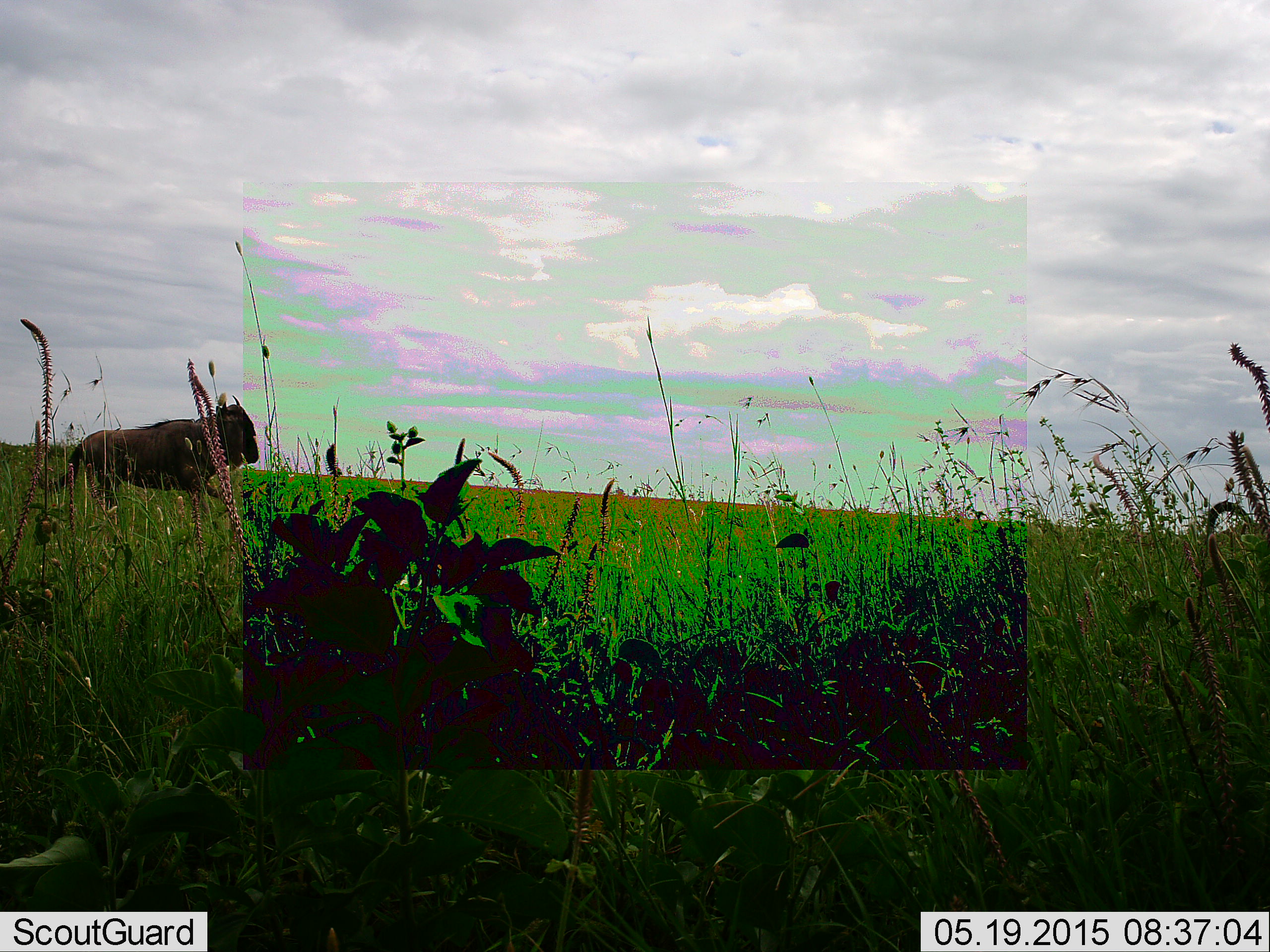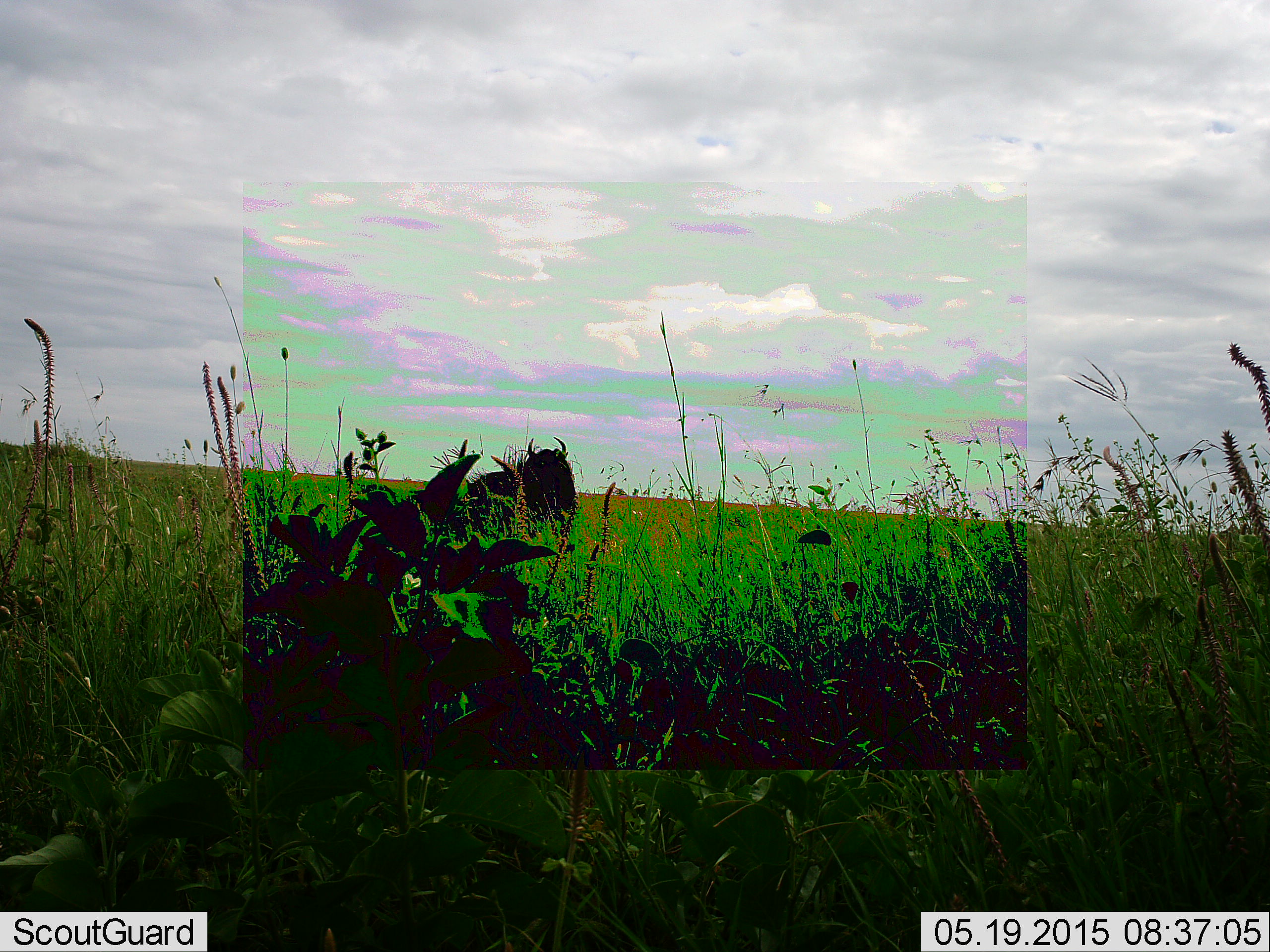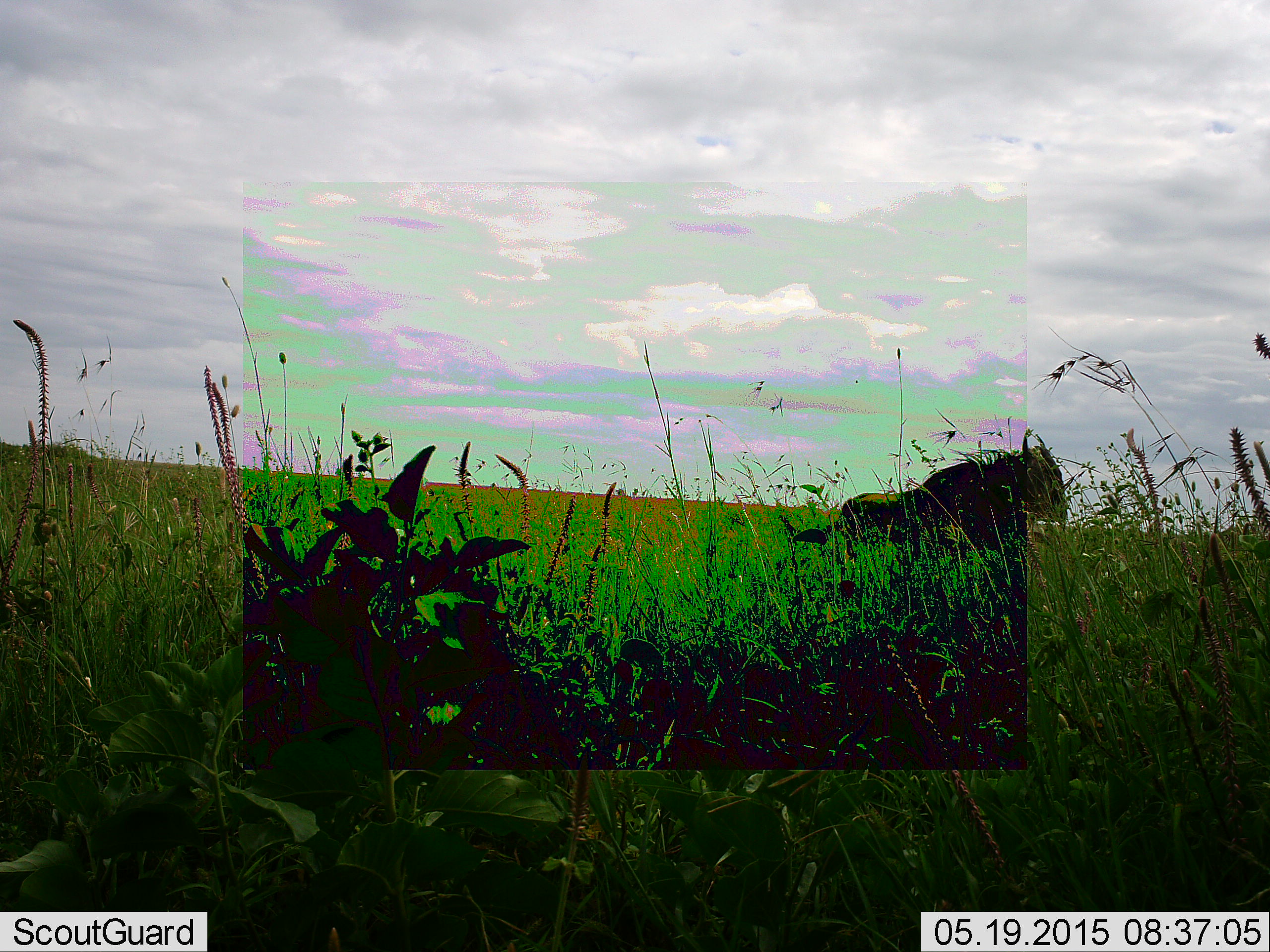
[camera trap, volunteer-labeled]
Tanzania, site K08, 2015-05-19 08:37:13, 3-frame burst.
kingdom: Animalia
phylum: Chordata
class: Mammalia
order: Artiodactyla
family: Bovidae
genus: Connochaetes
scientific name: Connochaetes taurinus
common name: blue wildebeest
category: wildebeest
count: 1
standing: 10%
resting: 10%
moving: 80%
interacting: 0%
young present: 0%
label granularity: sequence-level